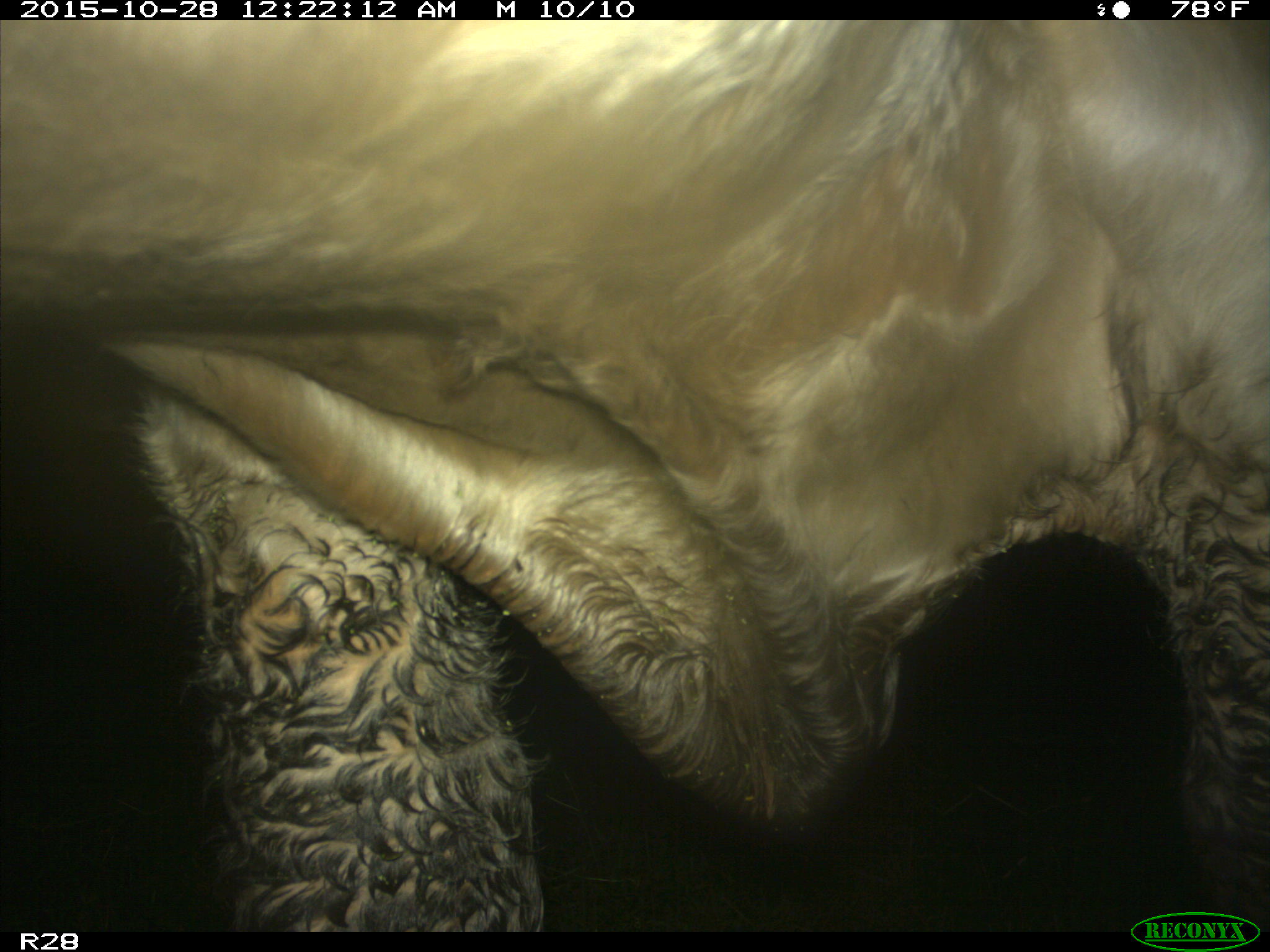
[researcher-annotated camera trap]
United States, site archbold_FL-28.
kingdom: Animalia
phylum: Chordata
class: Mammalia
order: Artiodactyla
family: Bovidae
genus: Bos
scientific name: Bos taurus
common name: domestic cow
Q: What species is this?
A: Bos taurus (domestic cow).